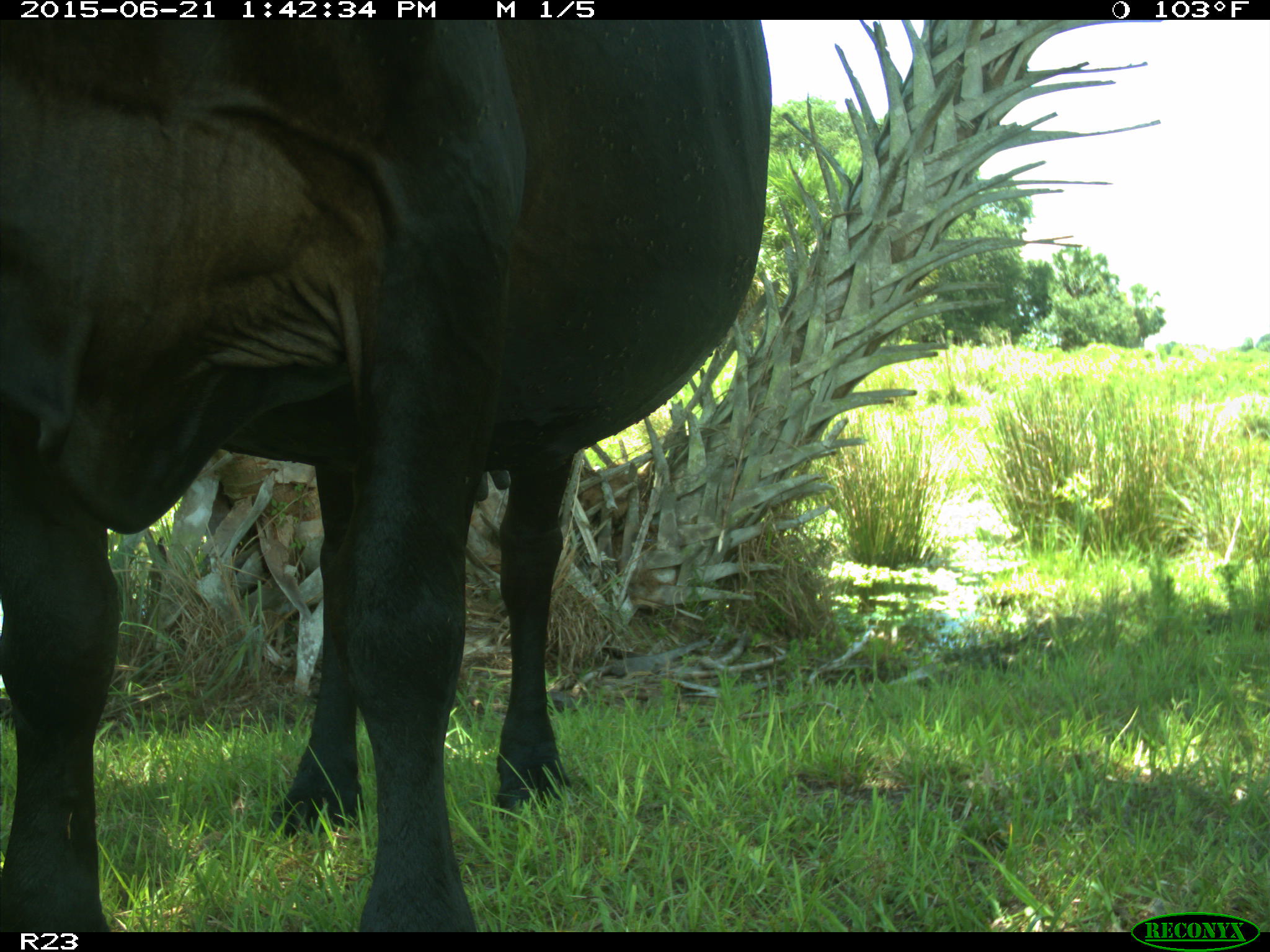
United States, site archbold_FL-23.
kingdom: Animalia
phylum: Chordata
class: Mammalia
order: Artiodactyla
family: Bovidae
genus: Bos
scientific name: Bos taurus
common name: domestic cow